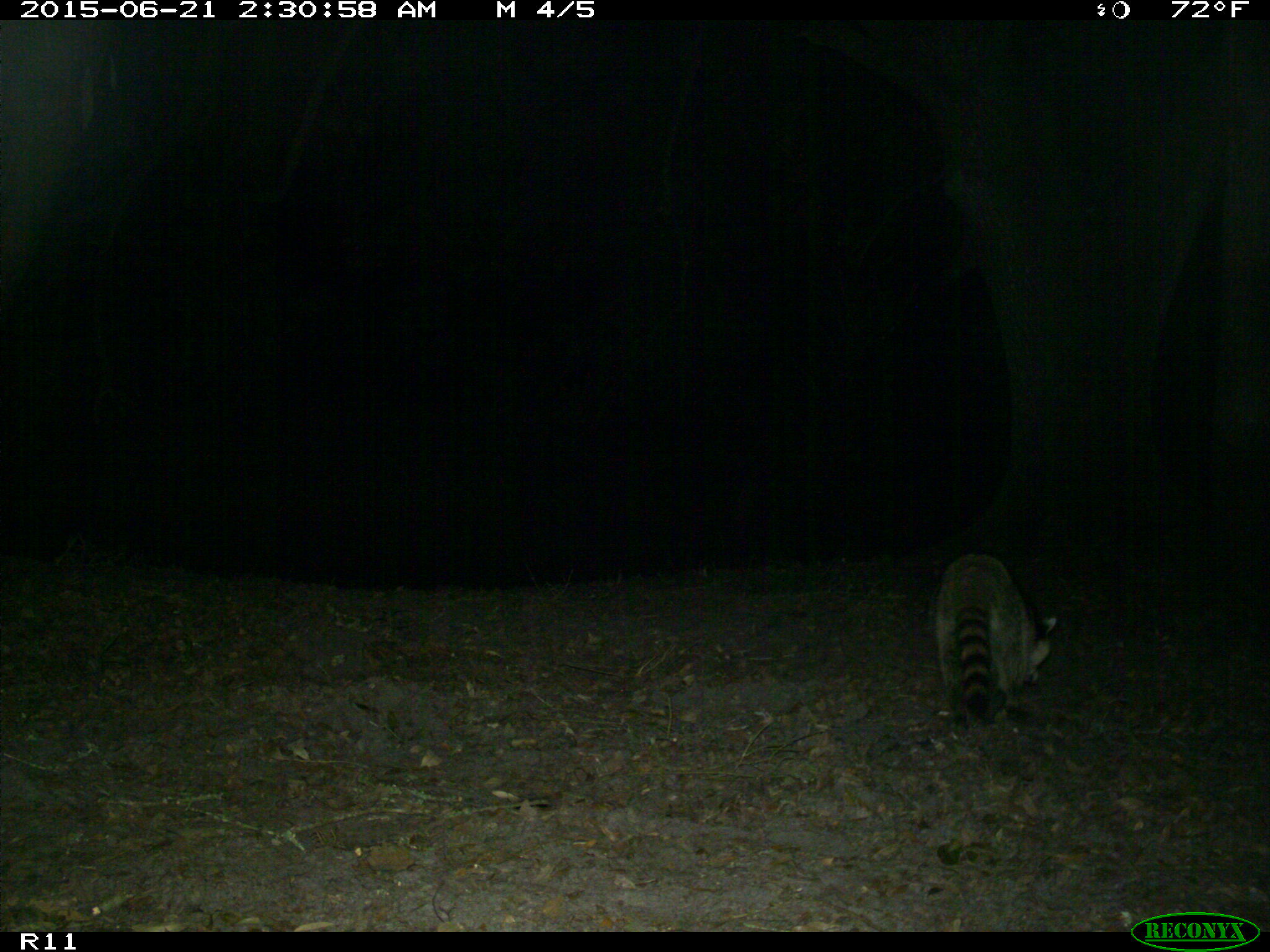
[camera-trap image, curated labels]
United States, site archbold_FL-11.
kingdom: Animalia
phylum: Chordata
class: Mammalia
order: Carnivora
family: Procyonidae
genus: Procyon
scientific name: Procyon lotor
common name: common raccoon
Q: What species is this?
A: Procyon lotor (common raccoon).